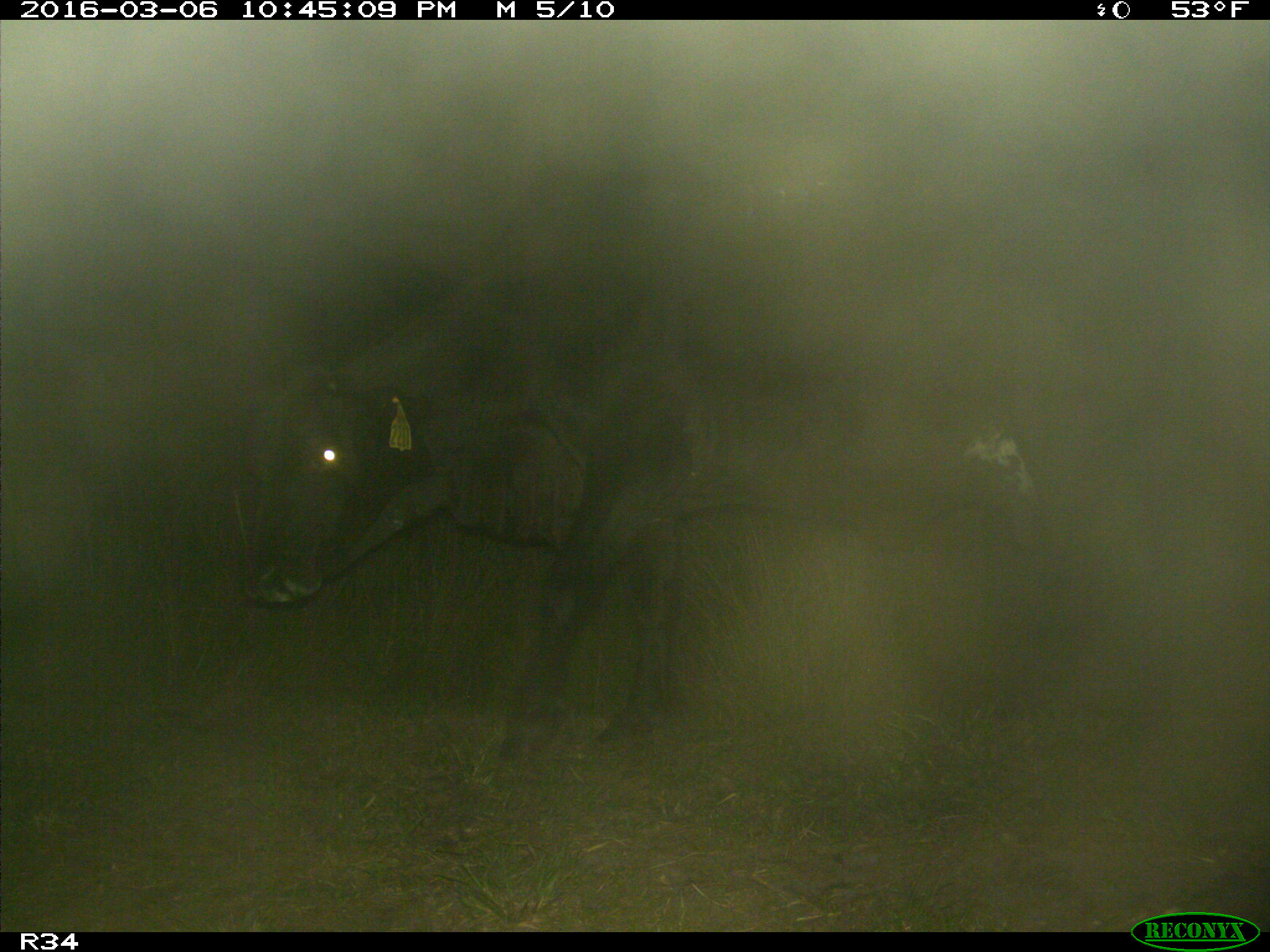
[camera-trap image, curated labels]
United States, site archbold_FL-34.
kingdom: Animalia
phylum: Chordata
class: Mammalia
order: Artiodactyla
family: Bovidae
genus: Bos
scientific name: Bos taurus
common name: domestic cow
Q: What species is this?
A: Bos taurus (domestic cow).